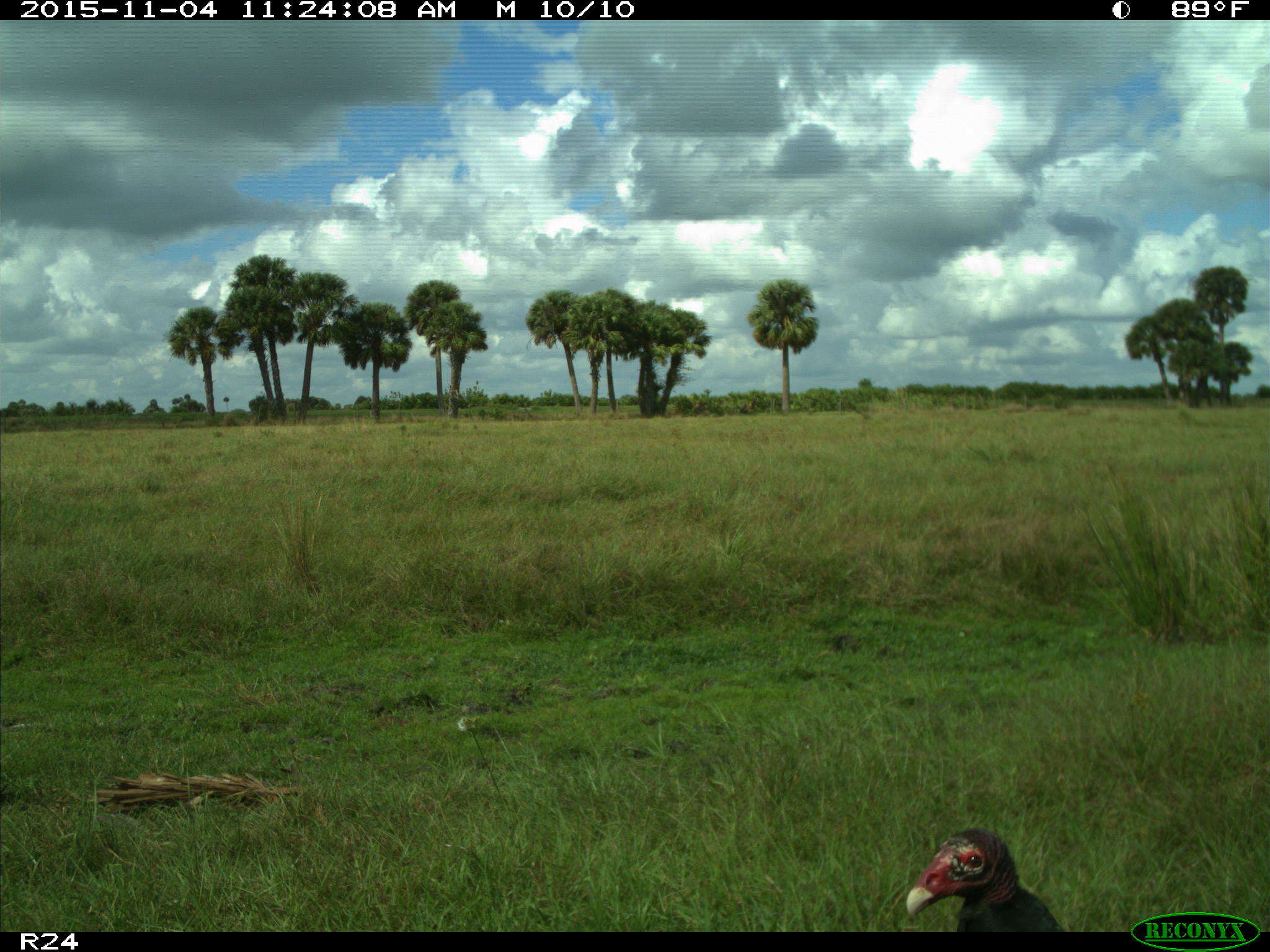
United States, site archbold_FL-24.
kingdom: Animalia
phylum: Chordata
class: Aves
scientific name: Aves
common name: birds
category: unidentified bird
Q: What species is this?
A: Unidentified bird (birds) (Aves).